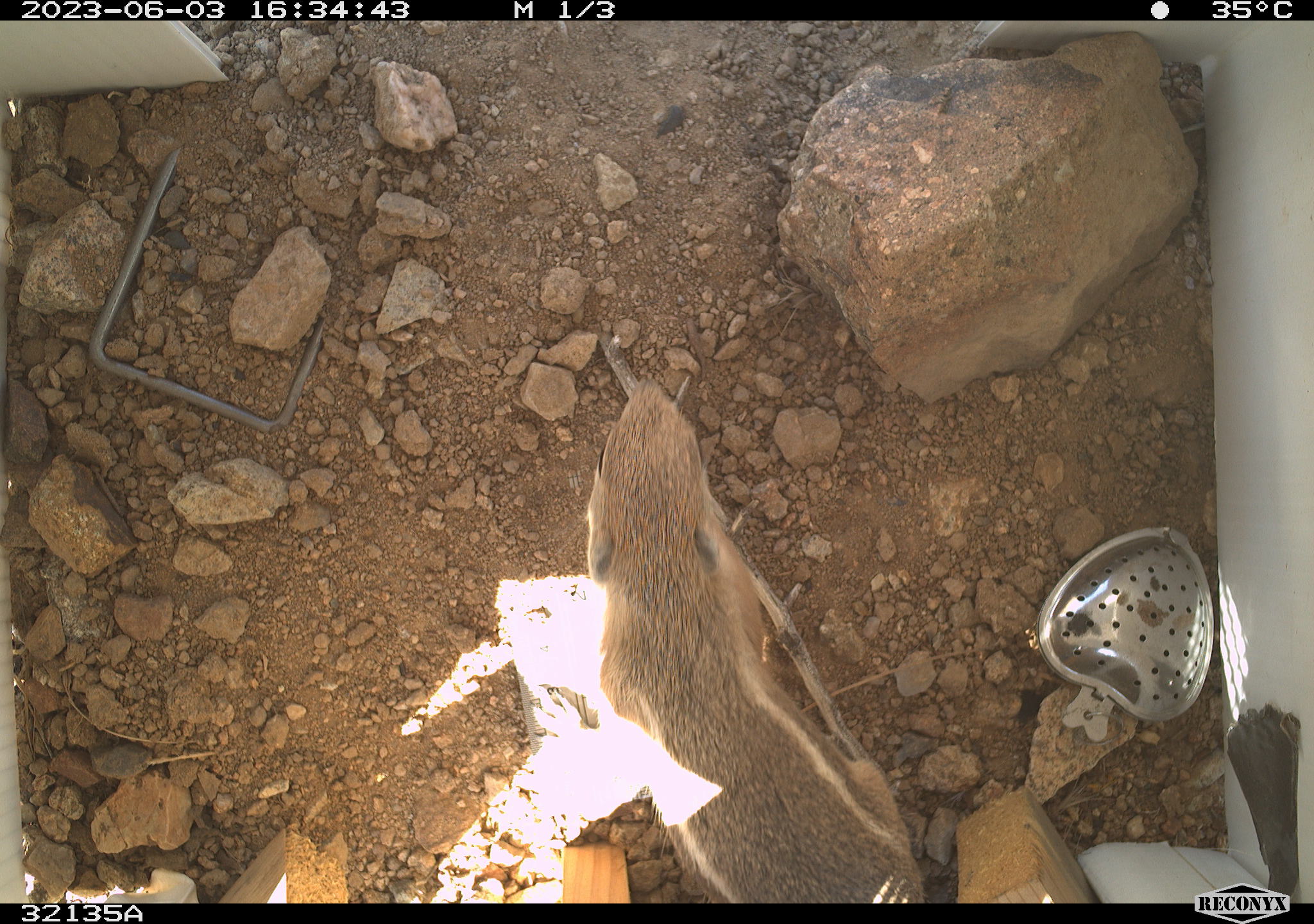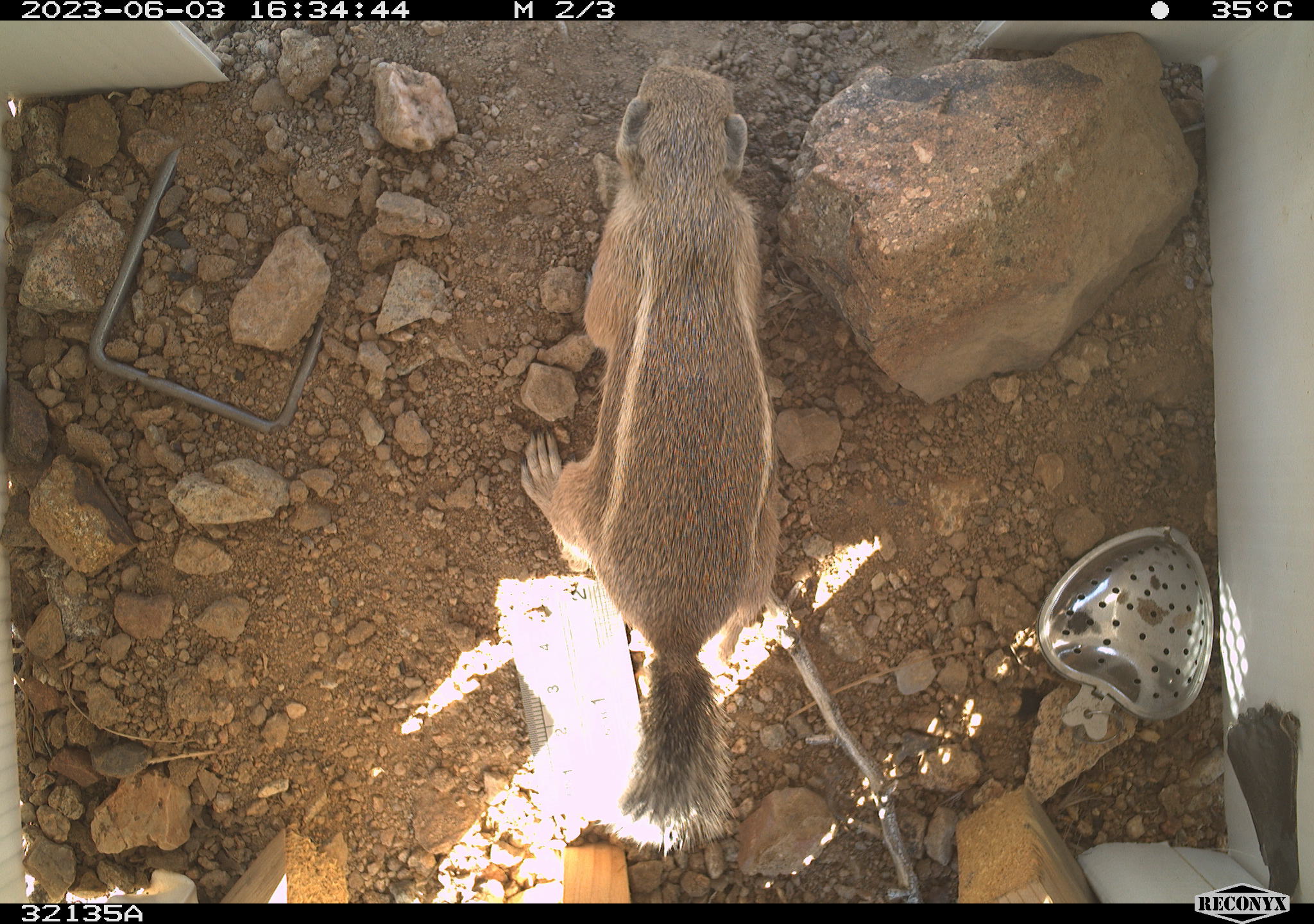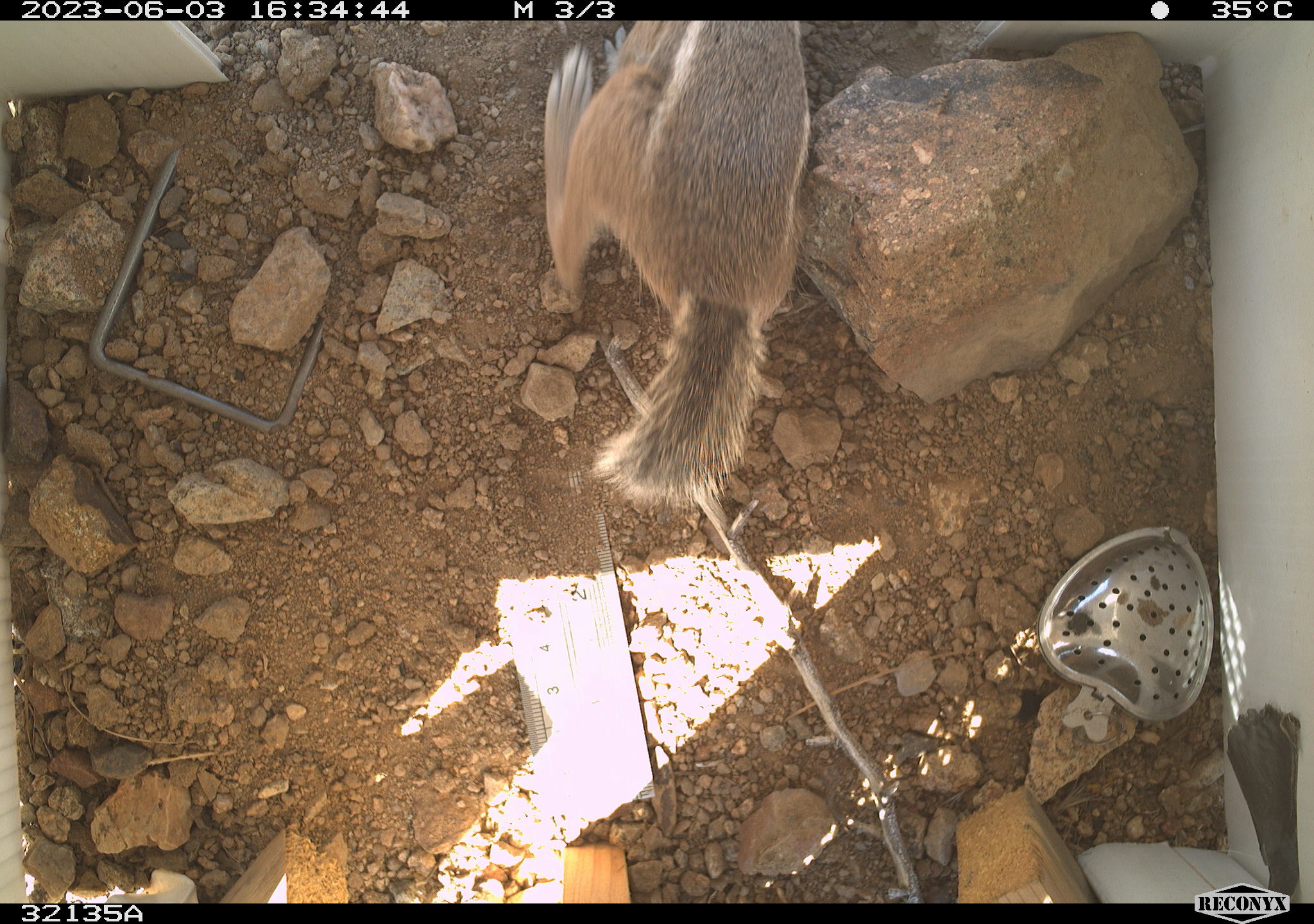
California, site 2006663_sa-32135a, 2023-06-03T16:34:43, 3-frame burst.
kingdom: Animalia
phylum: Chordata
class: Mammalia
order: Rodentia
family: Sciuridae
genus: Ammospermophilus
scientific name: Ammospermophilus leucurus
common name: white-tailed antelope squirrel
White-tailed antelope squirrel (Ammospermophilus leucurus).